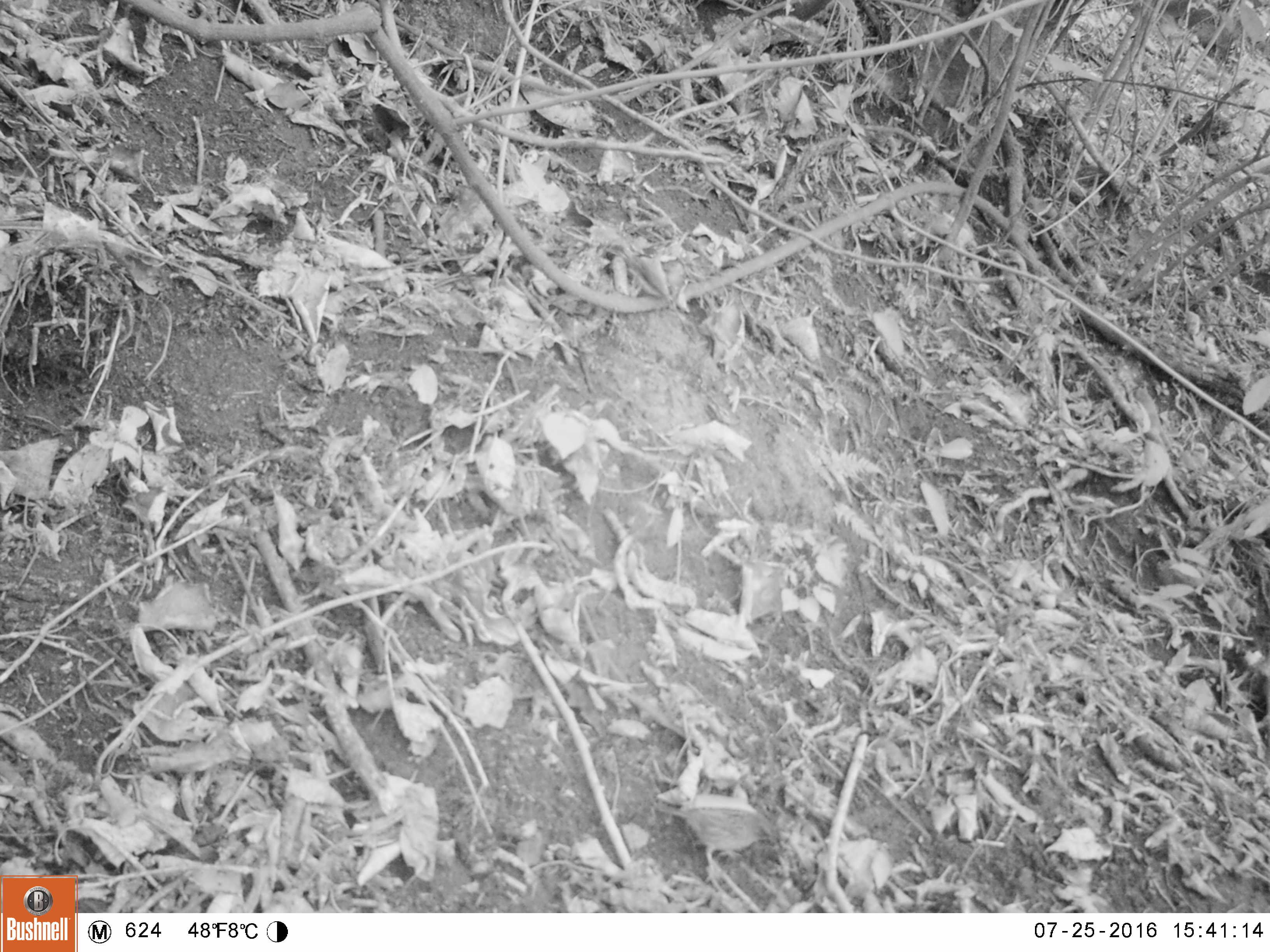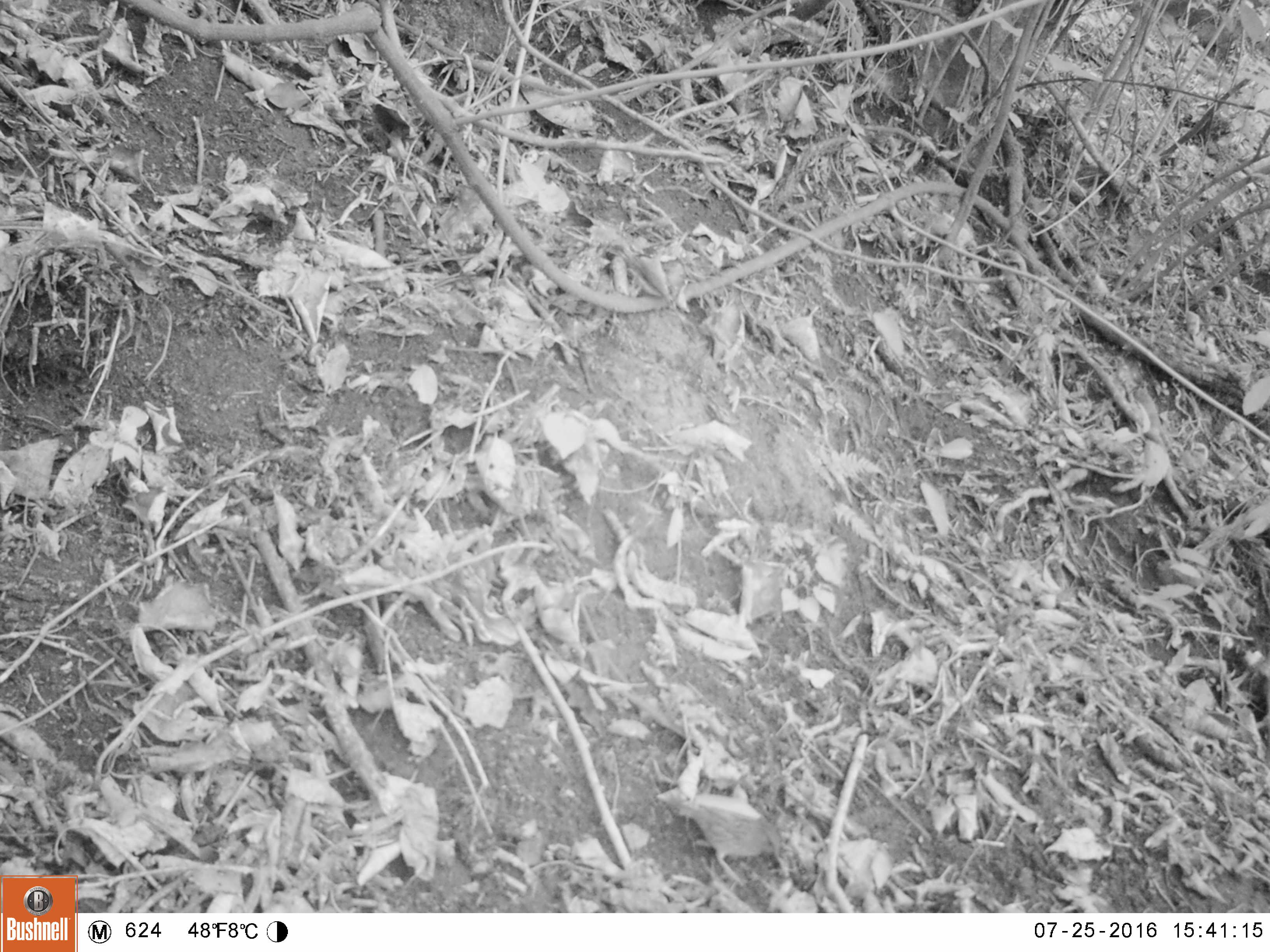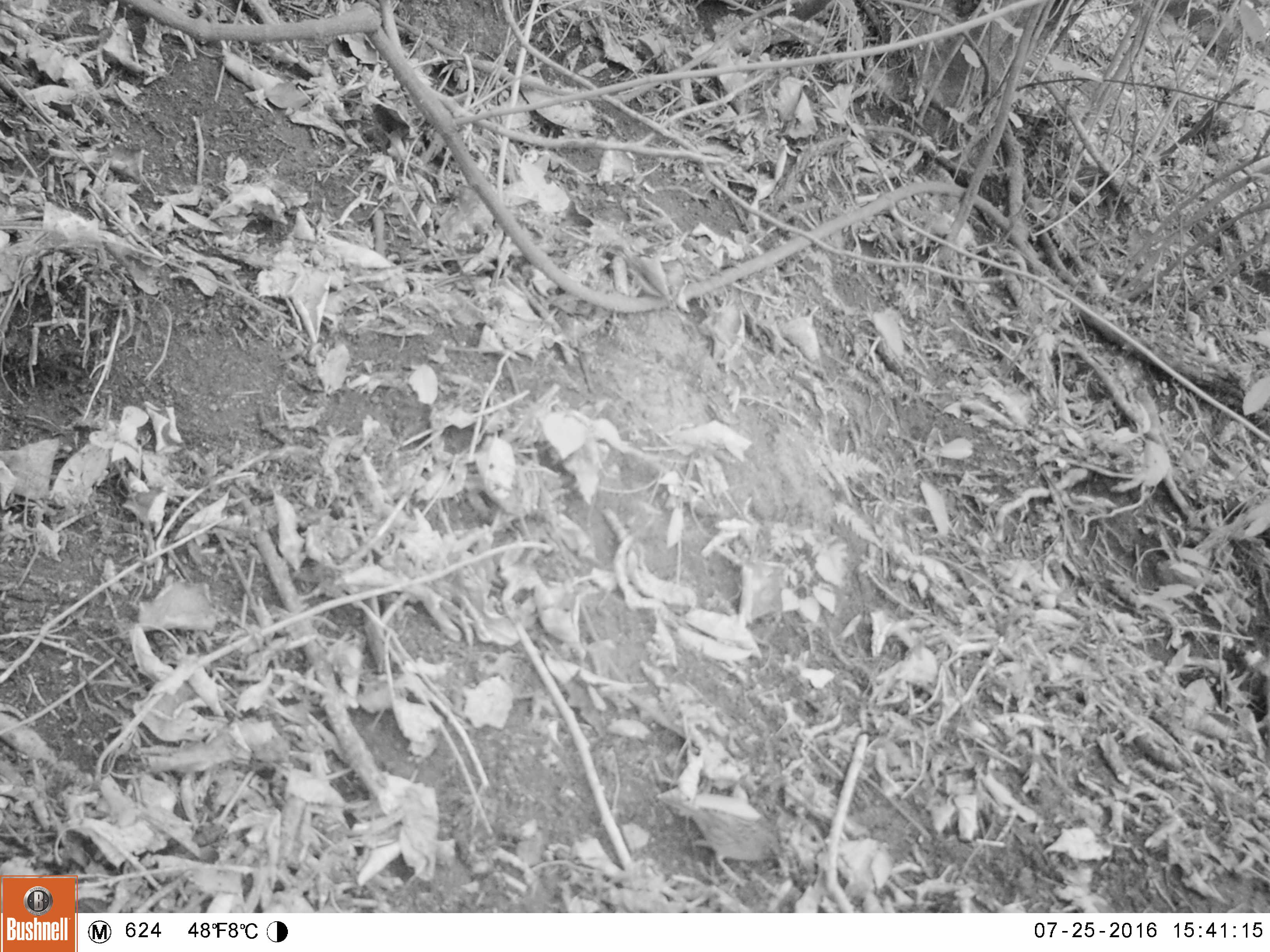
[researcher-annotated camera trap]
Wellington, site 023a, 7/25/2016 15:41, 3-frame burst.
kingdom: Animalia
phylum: Chordata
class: Aves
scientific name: Aves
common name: bird